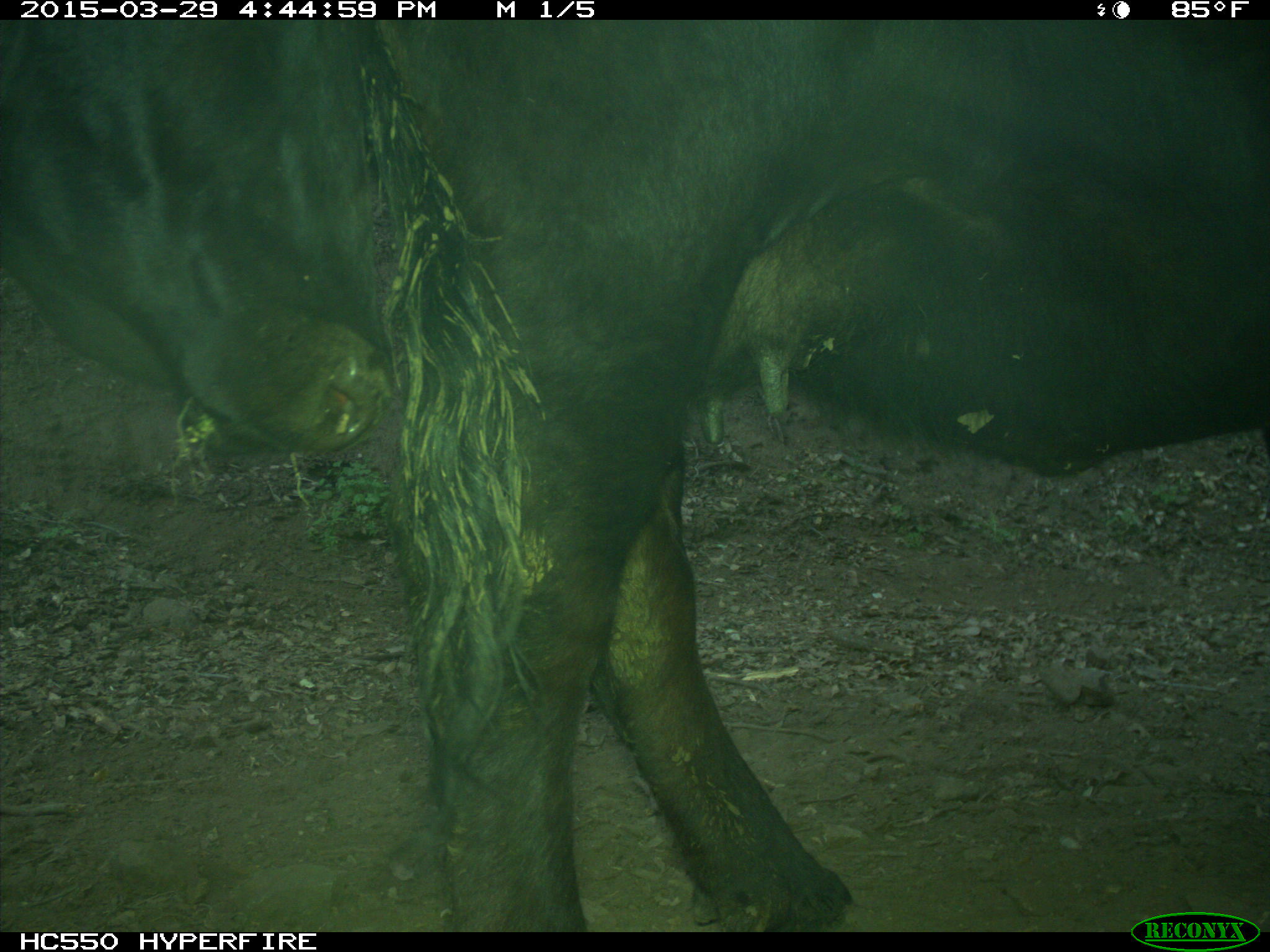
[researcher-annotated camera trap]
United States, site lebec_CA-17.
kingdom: Animalia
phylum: Chordata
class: Mammalia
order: Artiodactyla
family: Bovidae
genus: Bos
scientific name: Bos taurus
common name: domestic cow